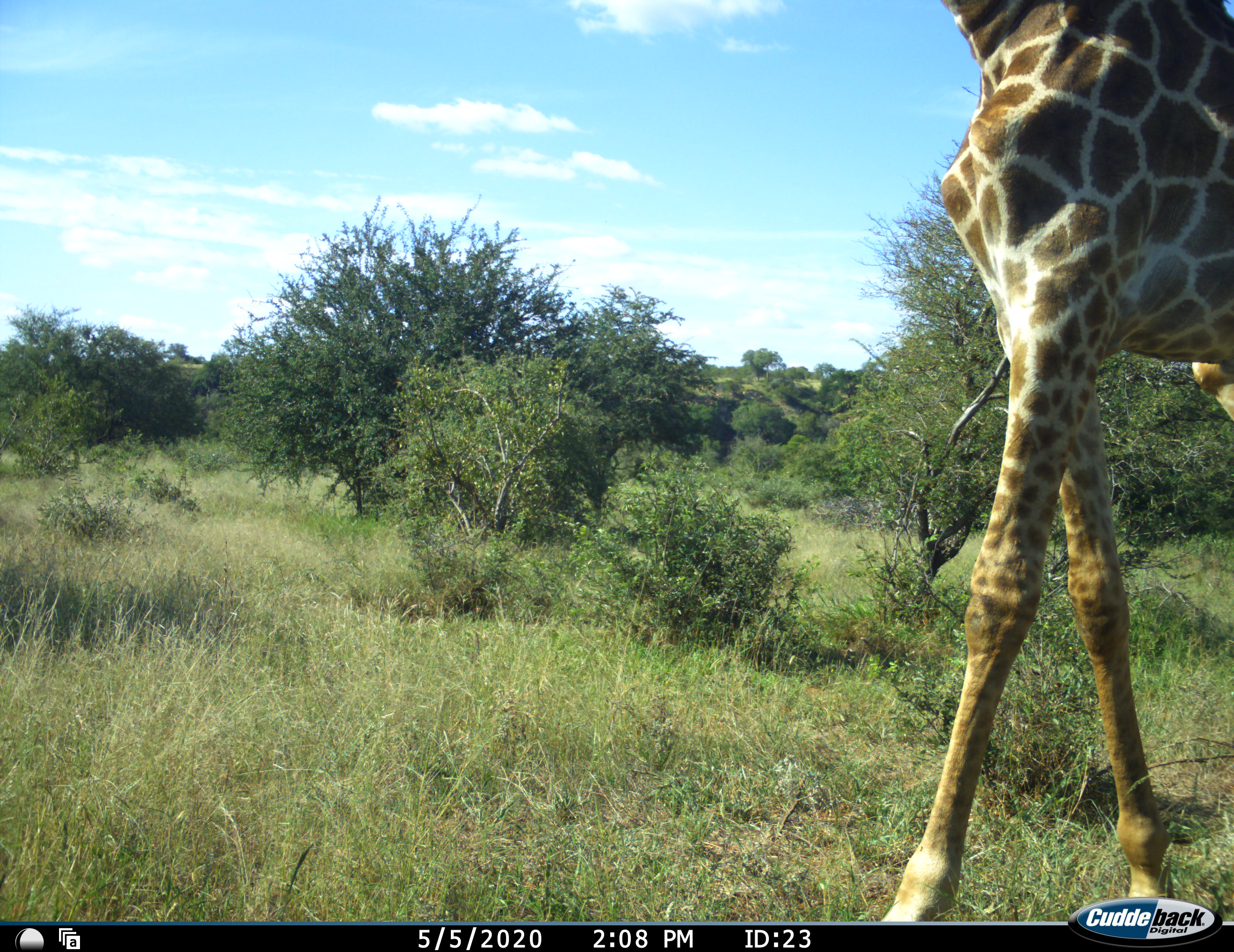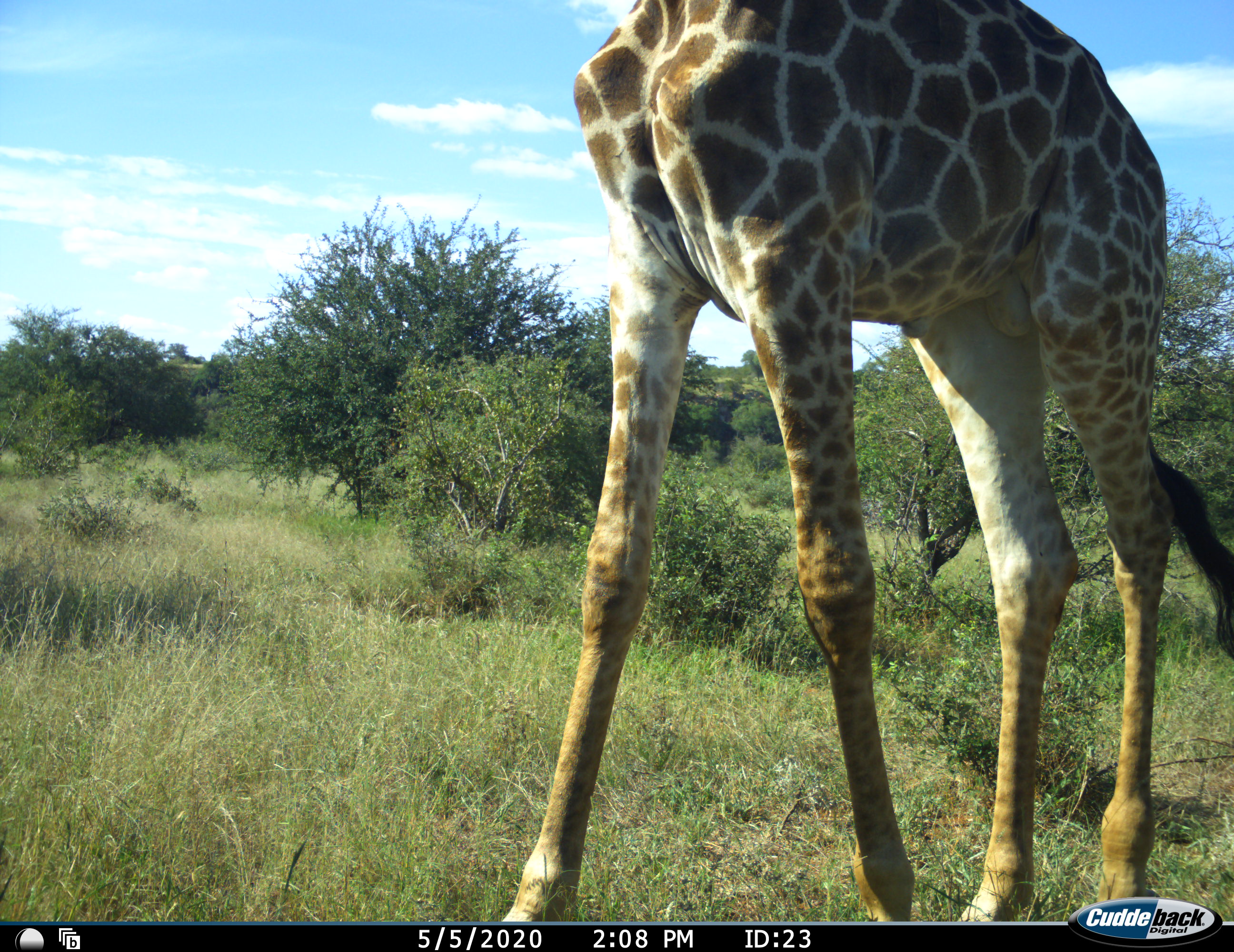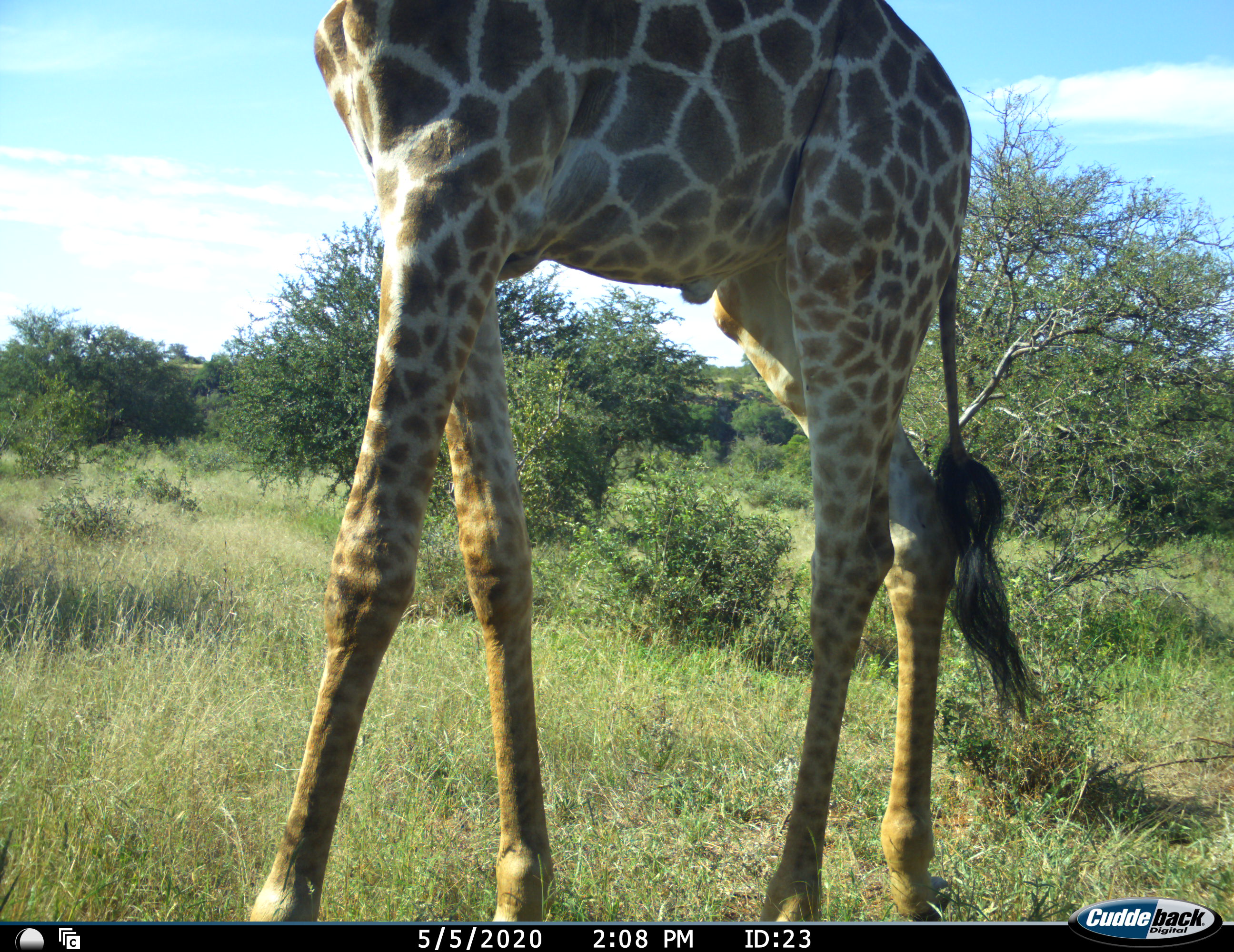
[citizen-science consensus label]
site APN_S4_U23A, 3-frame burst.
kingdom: Animalia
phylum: Chordata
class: Mammalia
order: Artiodactyla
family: Giraffidae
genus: Giraffa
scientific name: Giraffa camelopardalis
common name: giraffe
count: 1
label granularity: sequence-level